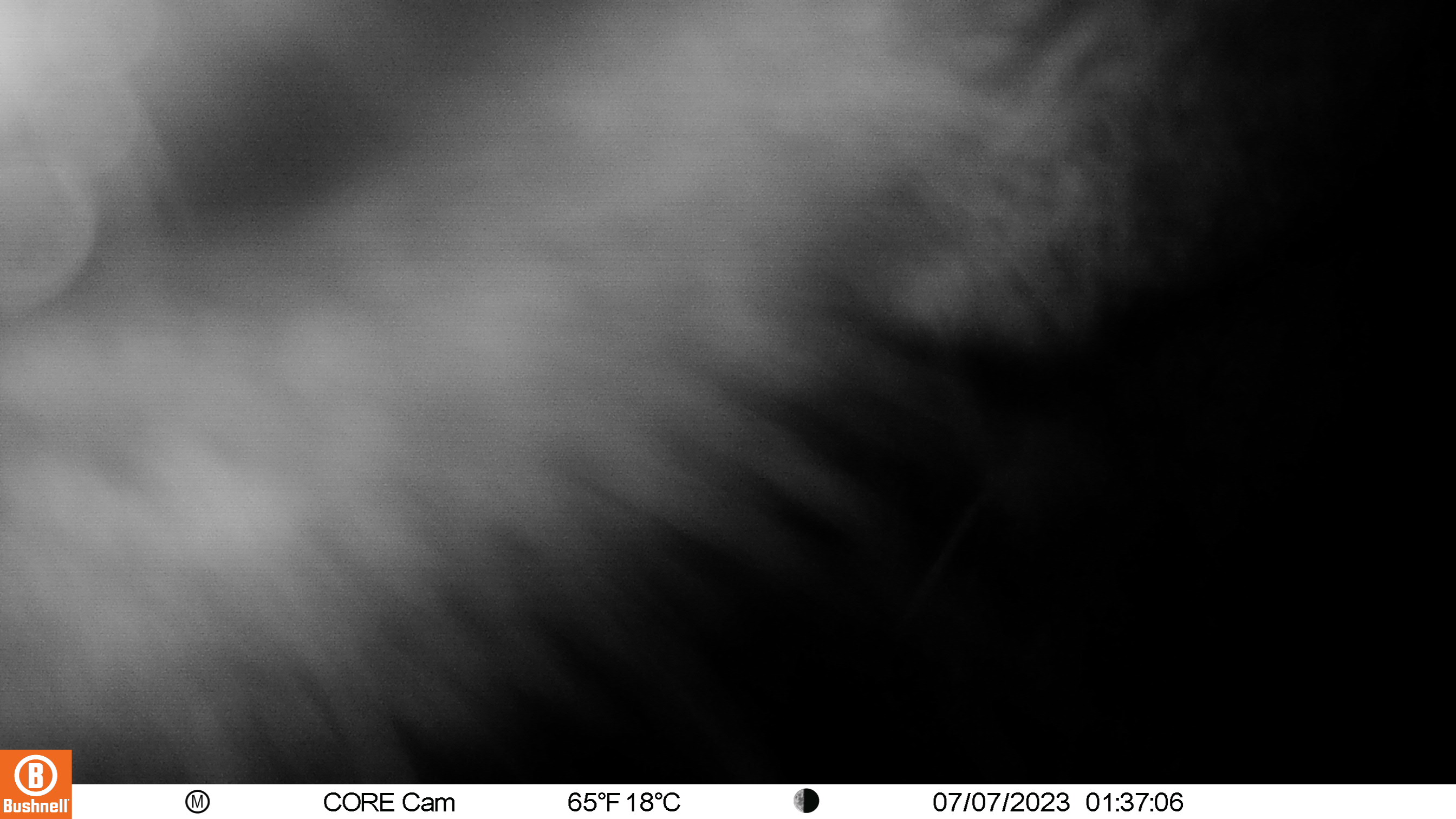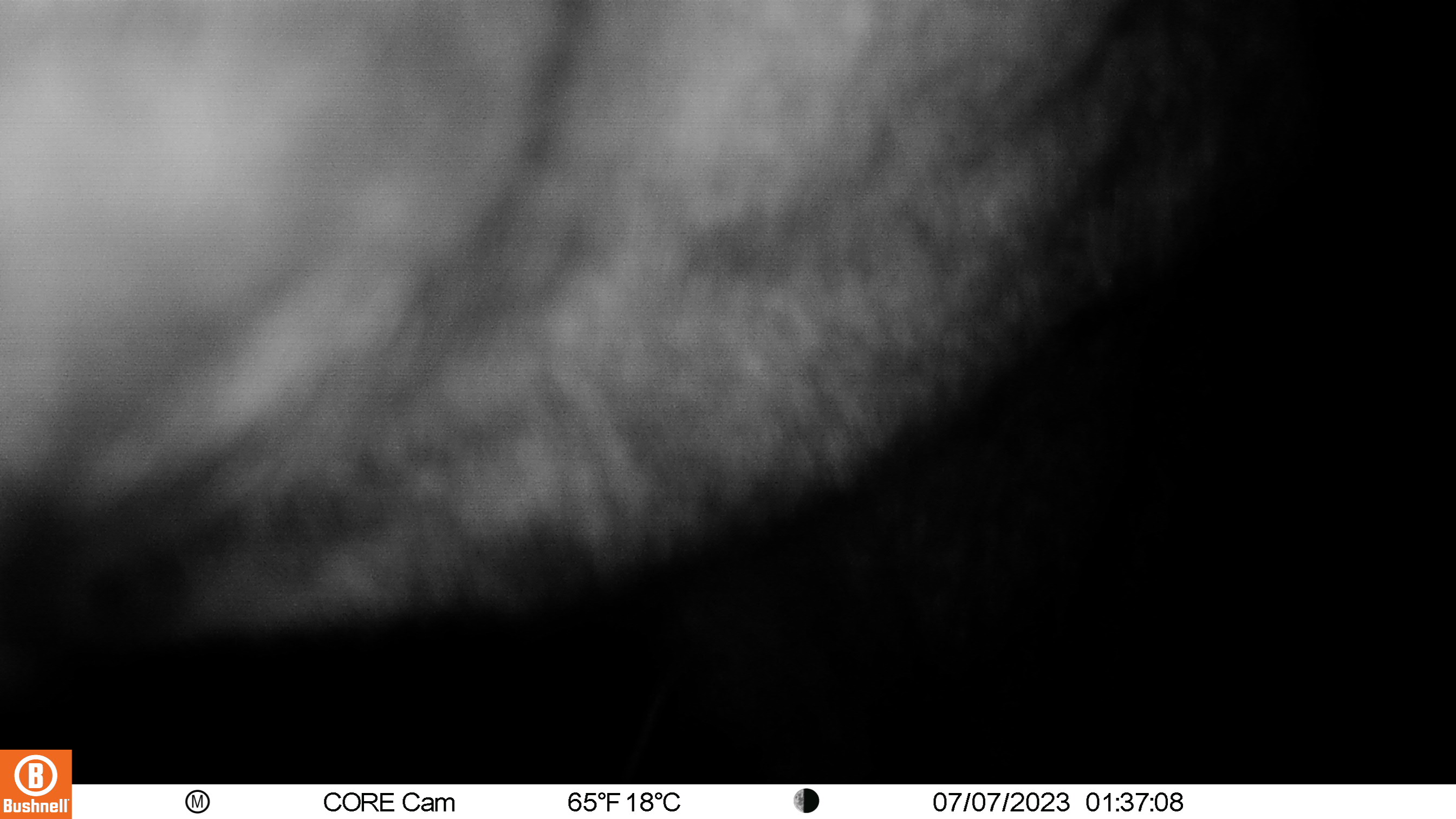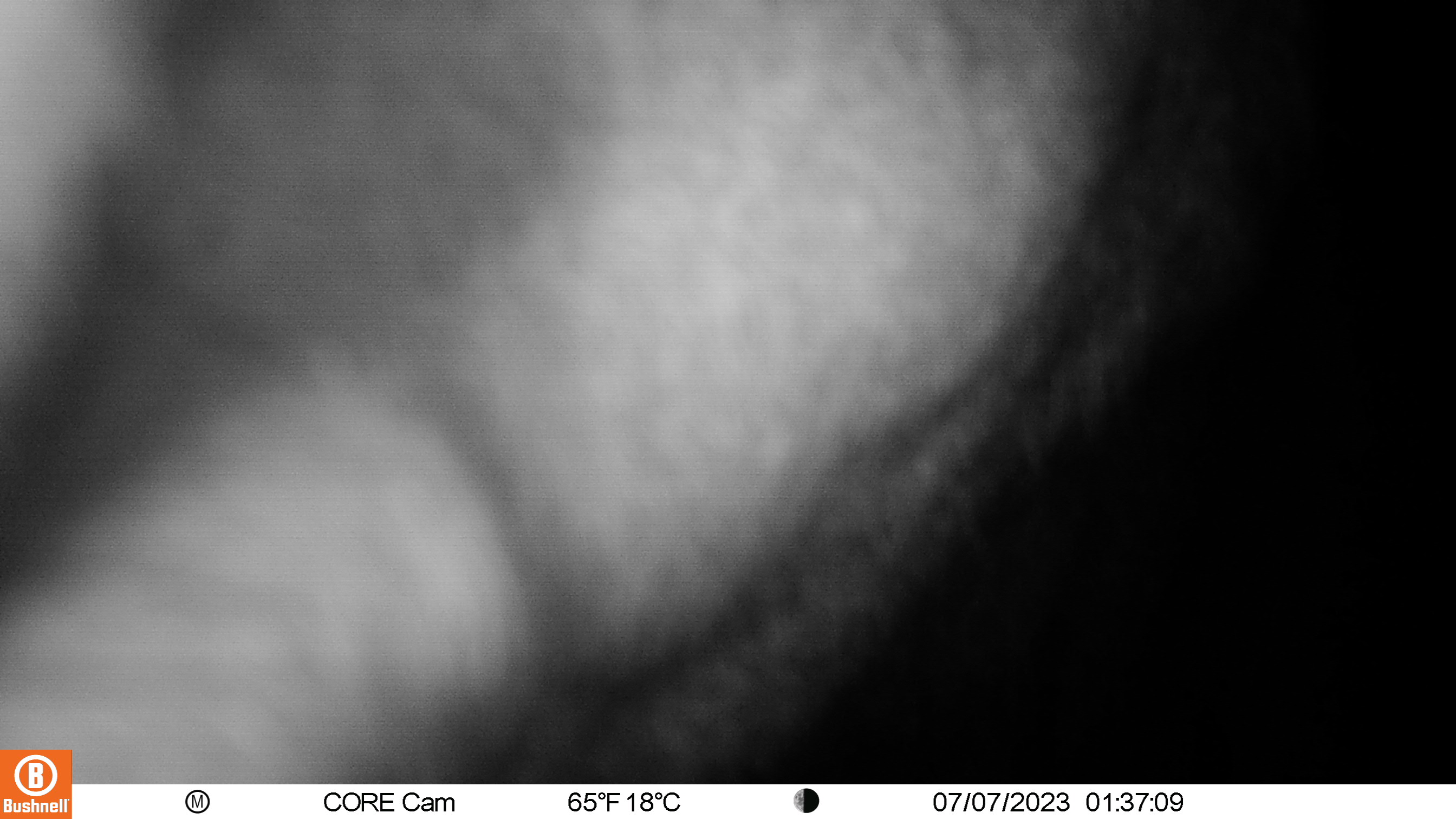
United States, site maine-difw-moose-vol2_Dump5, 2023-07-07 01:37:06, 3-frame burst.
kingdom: Animalia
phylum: Chordata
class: Mammalia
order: Artiodactyla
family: Cervidae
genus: Alces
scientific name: Alces alces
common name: moose